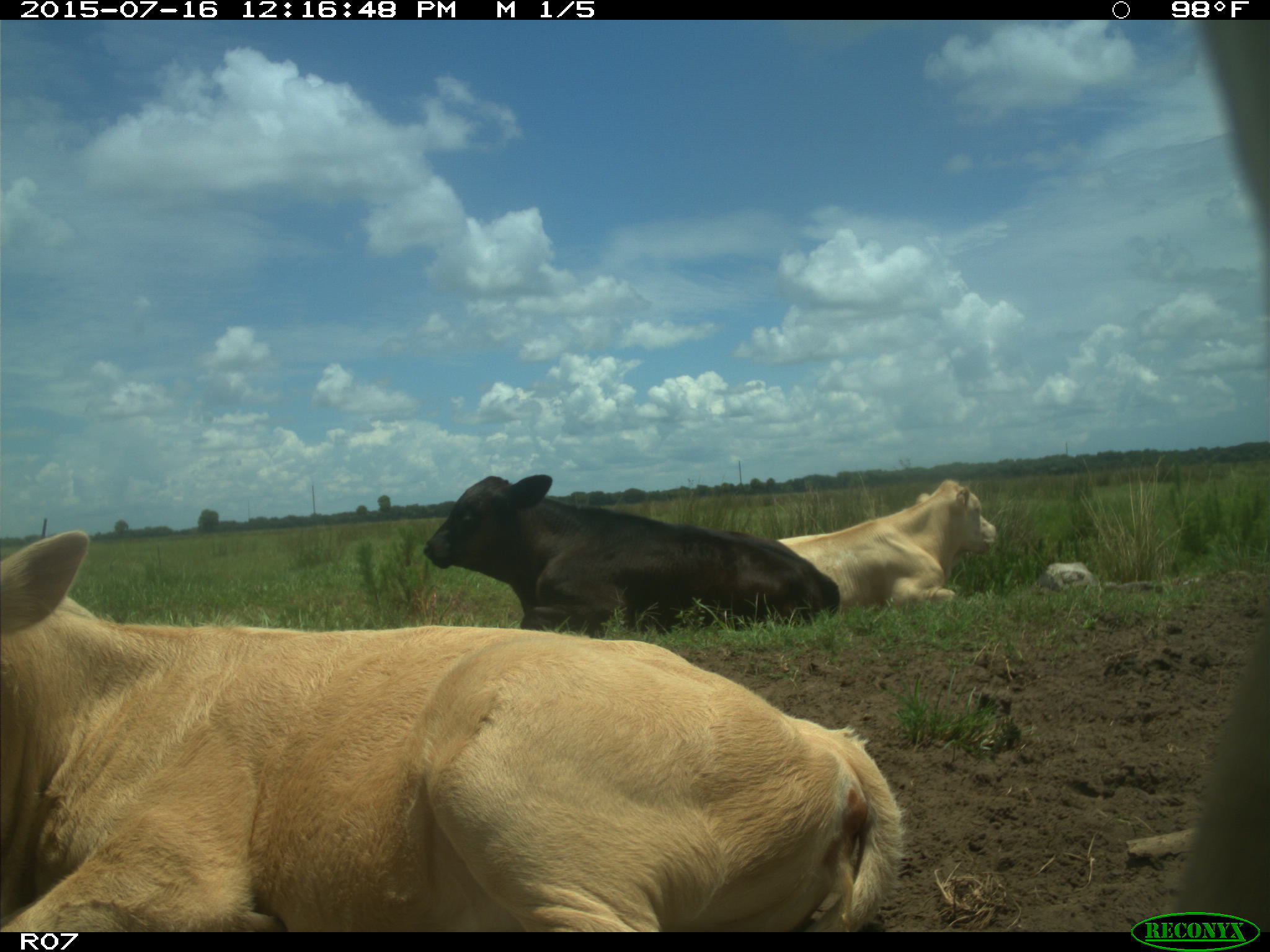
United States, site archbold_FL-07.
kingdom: Animalia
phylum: Chordata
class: Mammalia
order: Artiodactyla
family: Bovidae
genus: Bos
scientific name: Bos taurus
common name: domestic cow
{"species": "Bos taurus (domestic cow)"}